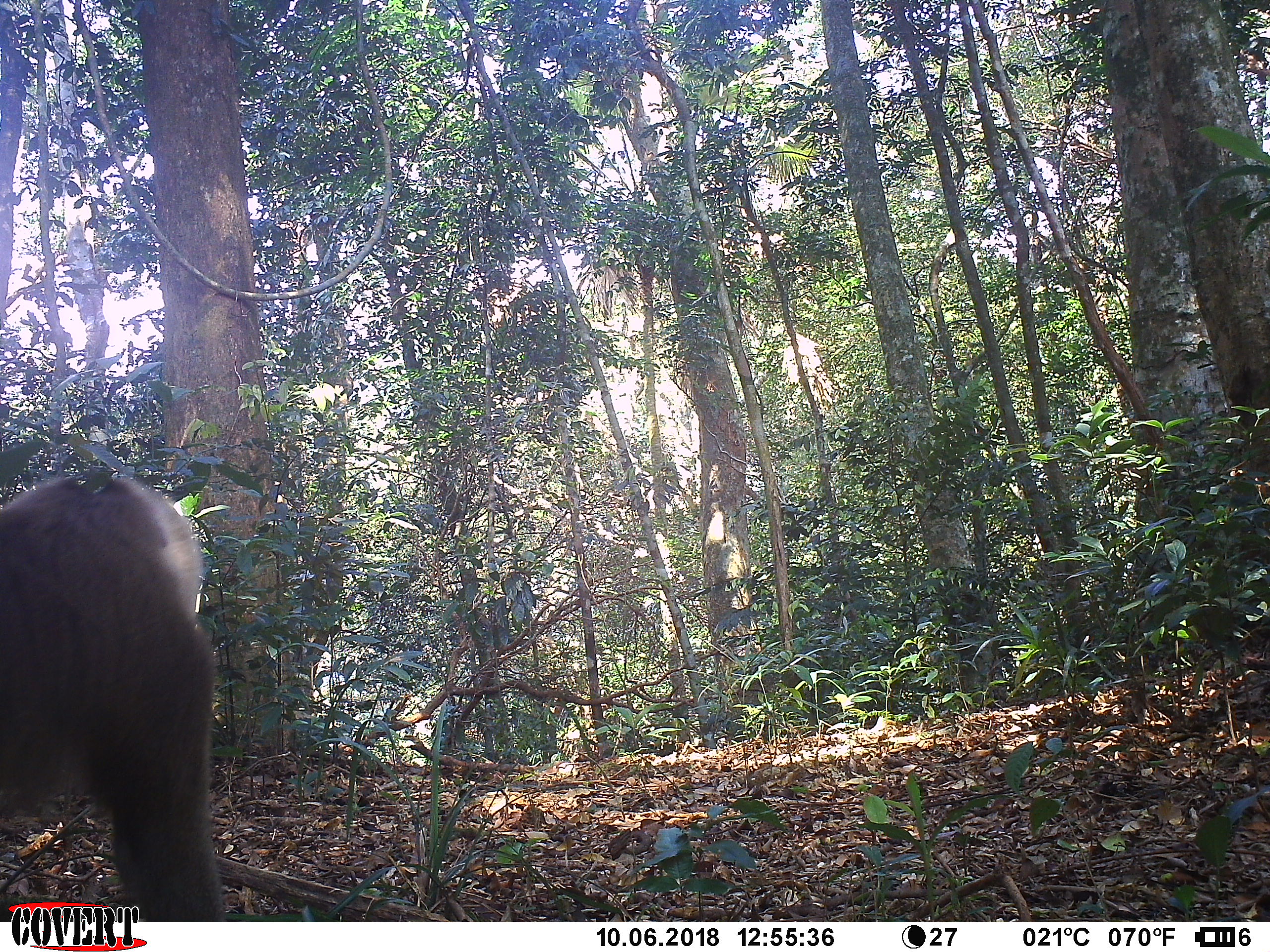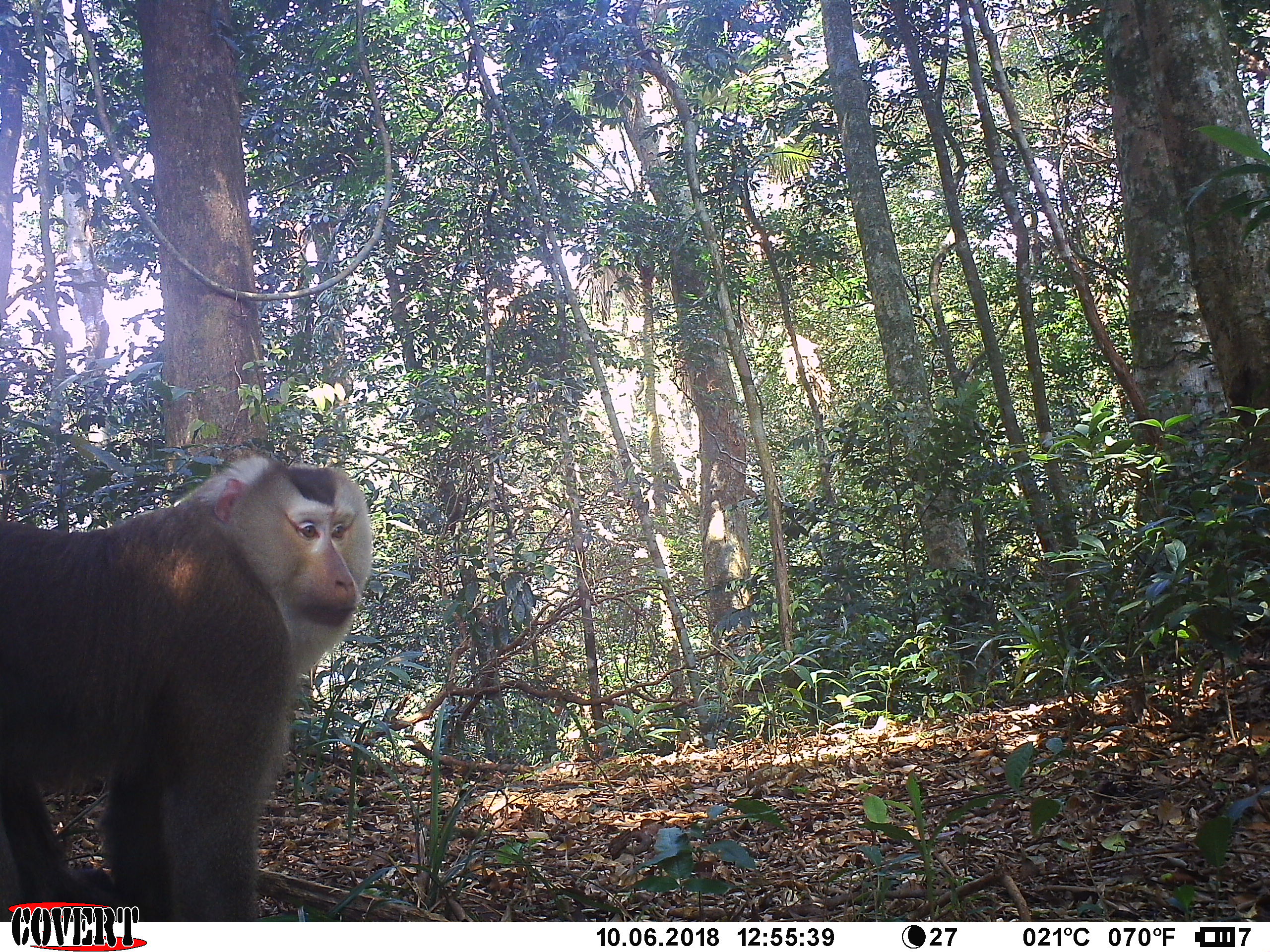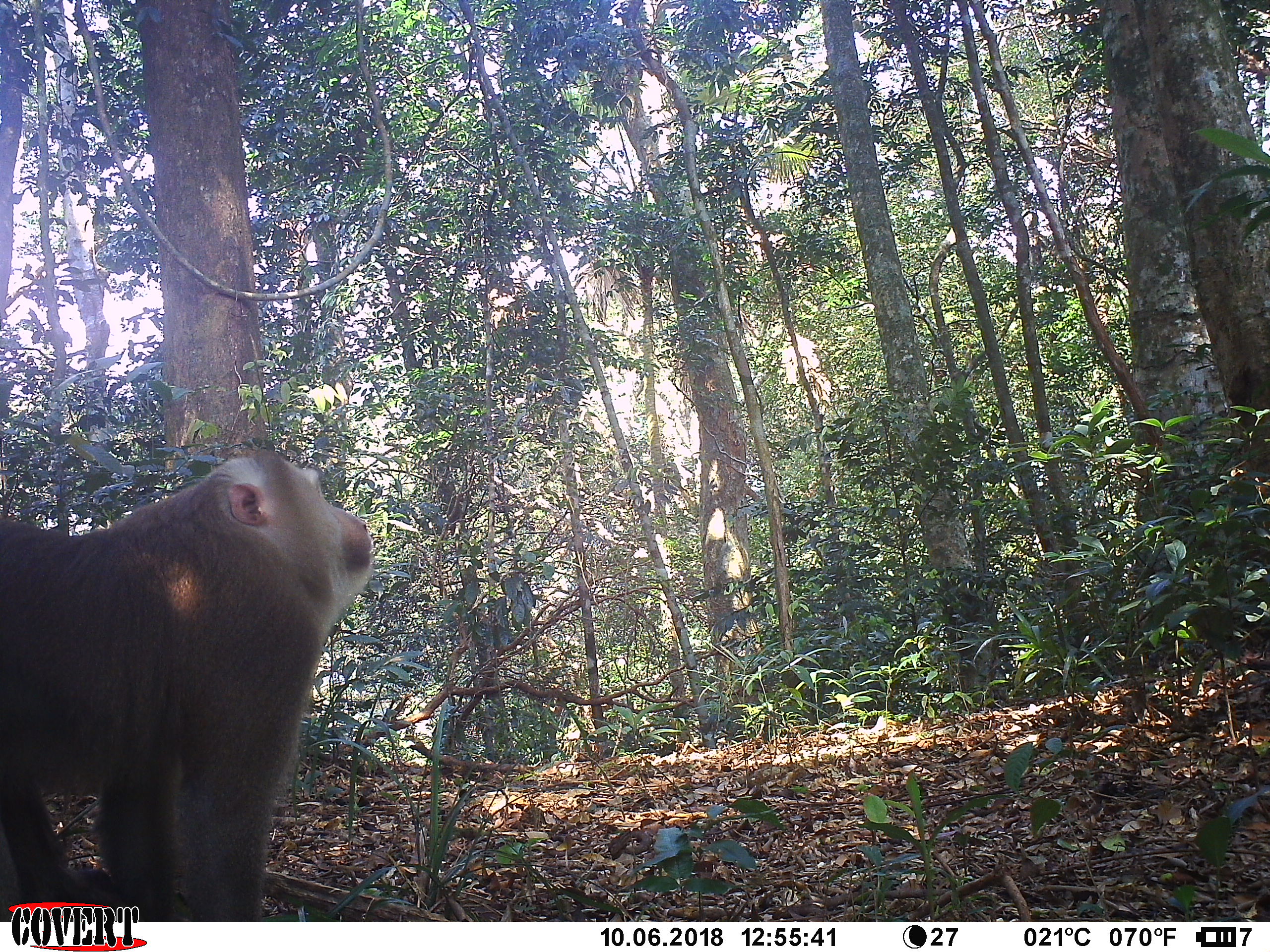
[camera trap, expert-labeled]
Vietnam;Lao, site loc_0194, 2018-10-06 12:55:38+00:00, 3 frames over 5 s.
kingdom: Animalia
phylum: Chordata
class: Mammalia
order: Primates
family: Cercopithecidae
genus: Macaca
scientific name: Macaca nemestrina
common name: pig-tailed macaque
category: pig tailed macaque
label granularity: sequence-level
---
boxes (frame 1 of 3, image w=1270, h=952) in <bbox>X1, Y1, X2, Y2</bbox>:
pig tailed macaque: <bbox>0, 470, 225, 919</bbox>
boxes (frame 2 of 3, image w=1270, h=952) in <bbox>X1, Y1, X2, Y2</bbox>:
pig tailed macaque: <bbox>0, 450, 374, 922</bbox>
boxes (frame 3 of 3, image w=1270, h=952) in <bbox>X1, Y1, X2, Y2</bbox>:
pig tailed macaque: <bbox>0, 450, 372, 921</bbox>